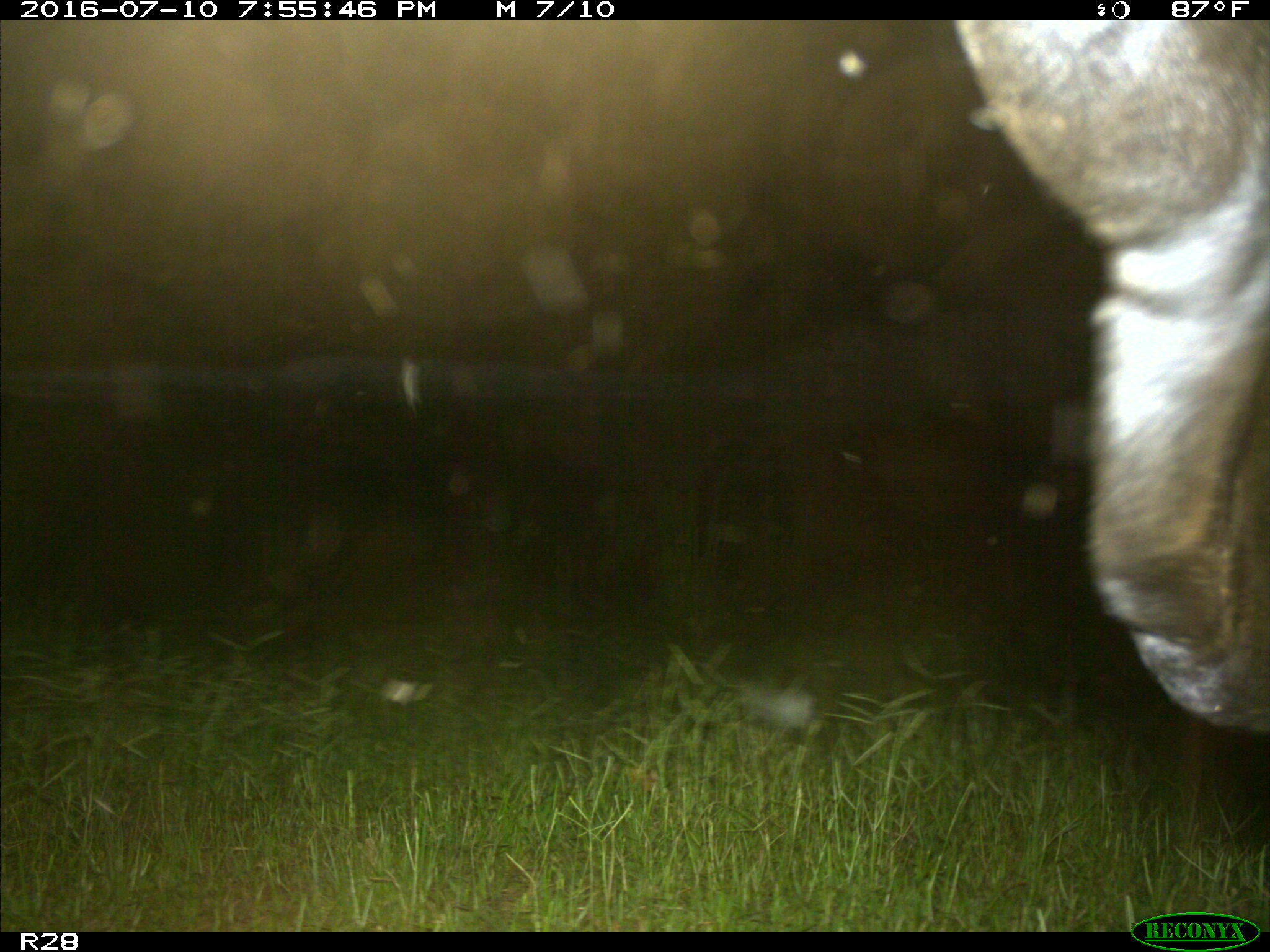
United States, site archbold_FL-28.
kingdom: Animalia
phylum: Chordata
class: Mammalia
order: Artiodactyla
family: Bovidae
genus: Bos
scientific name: Bos taurus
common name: domestic cow